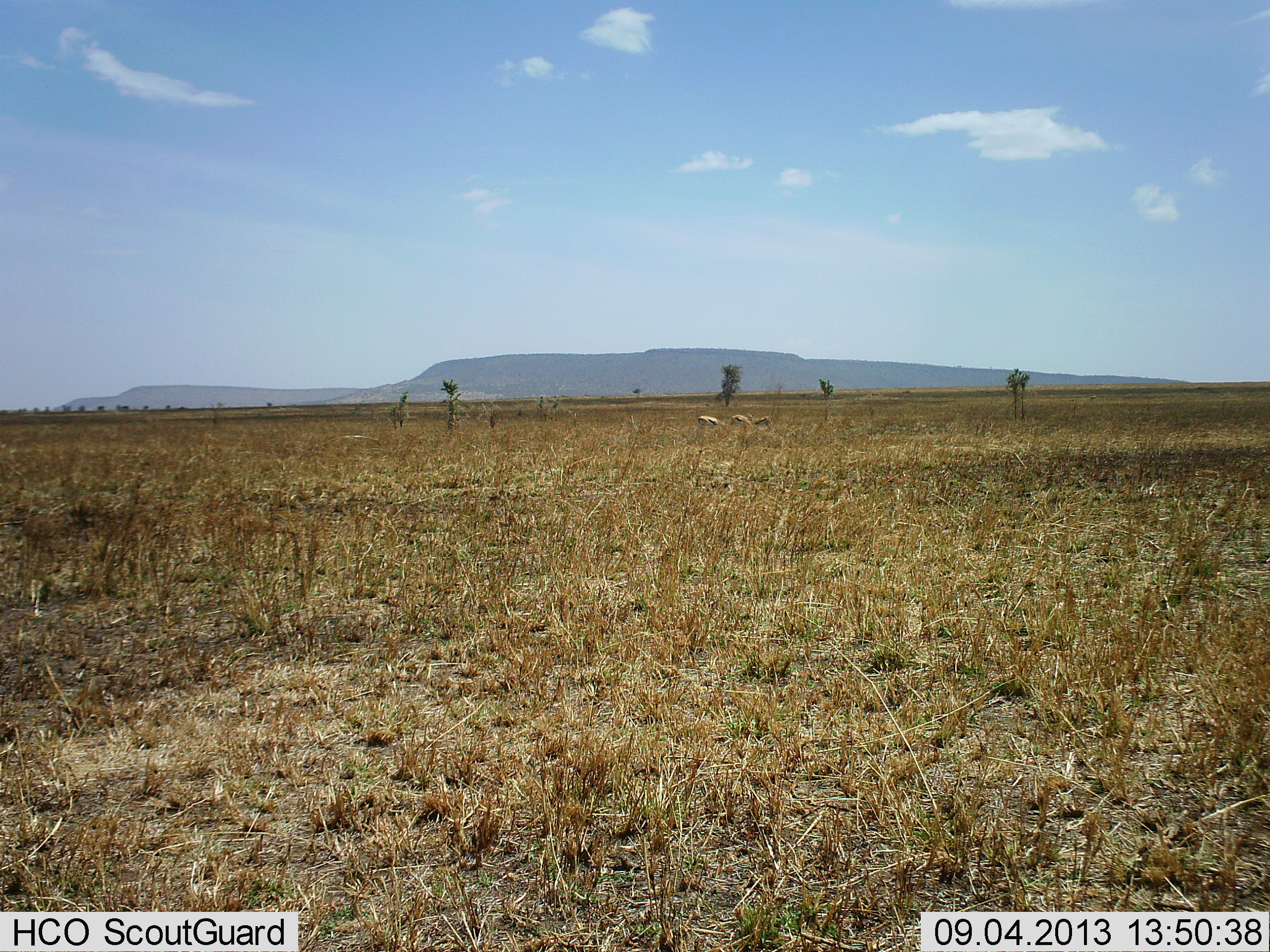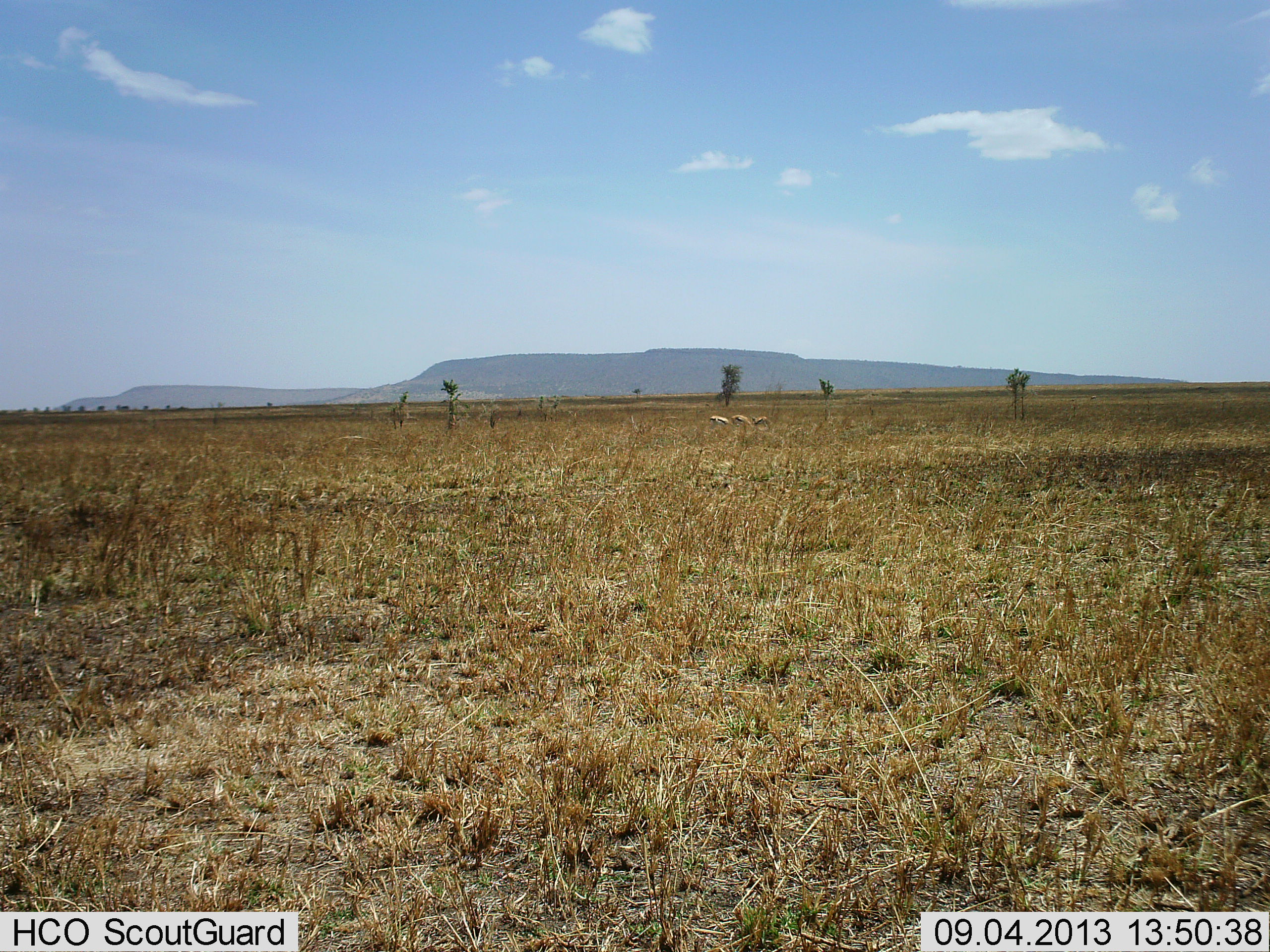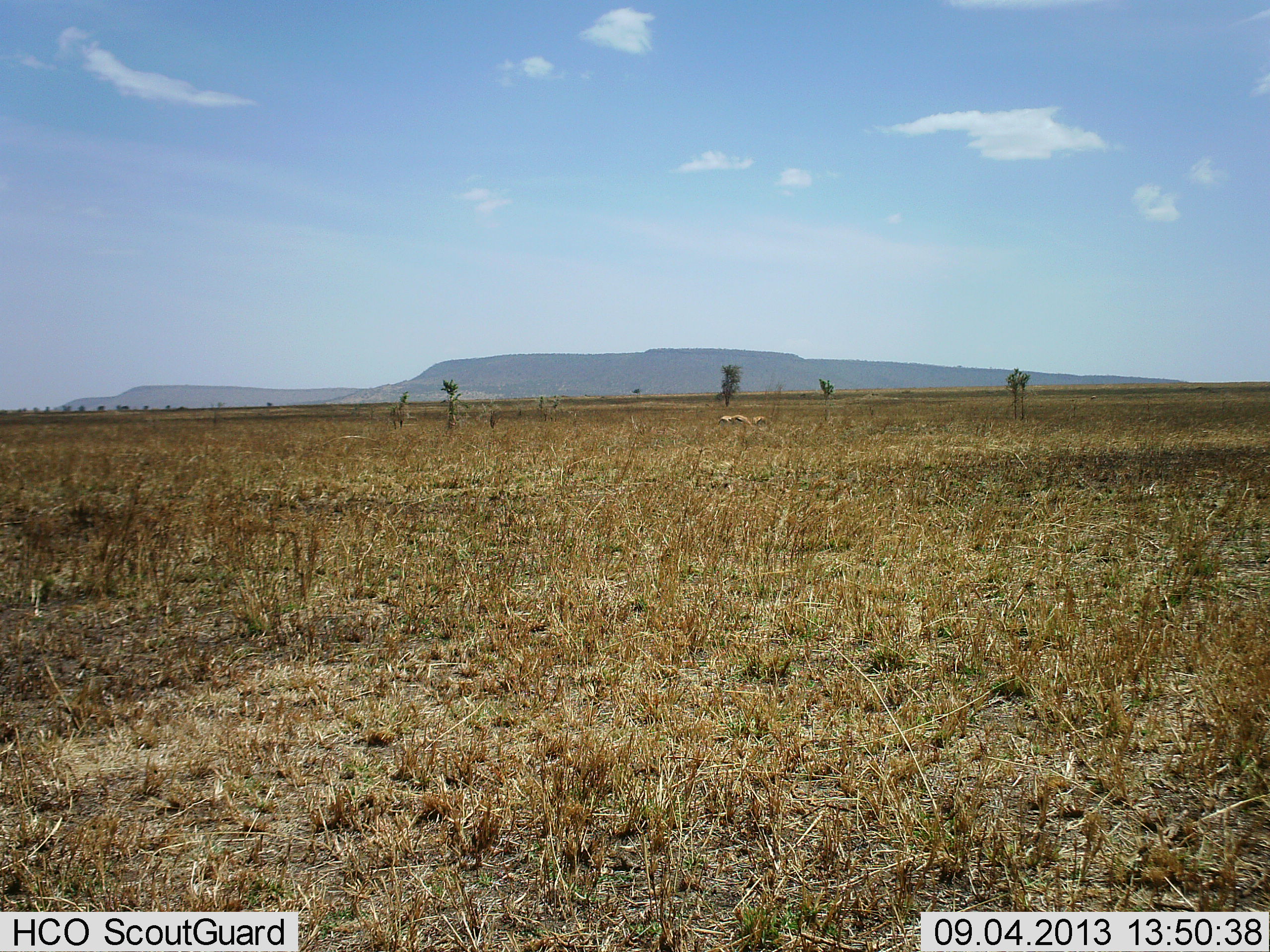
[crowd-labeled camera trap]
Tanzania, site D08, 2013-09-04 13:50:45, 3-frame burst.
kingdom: Animalia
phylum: Chordata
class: Mammalia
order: Artiodactyla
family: Bovidae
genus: Eudorcas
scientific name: Eudorcas thomsonii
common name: thomson's gazelle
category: gazellethomsons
Gazellethomsons (thomson's gazelle) (Eudorcas thomsonii), count 3. Behavior (volunteer vote fractions): standing 20%, resting 0%, moving 40%, interacting 0%. Young present (vote fraction): 0%. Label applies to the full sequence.